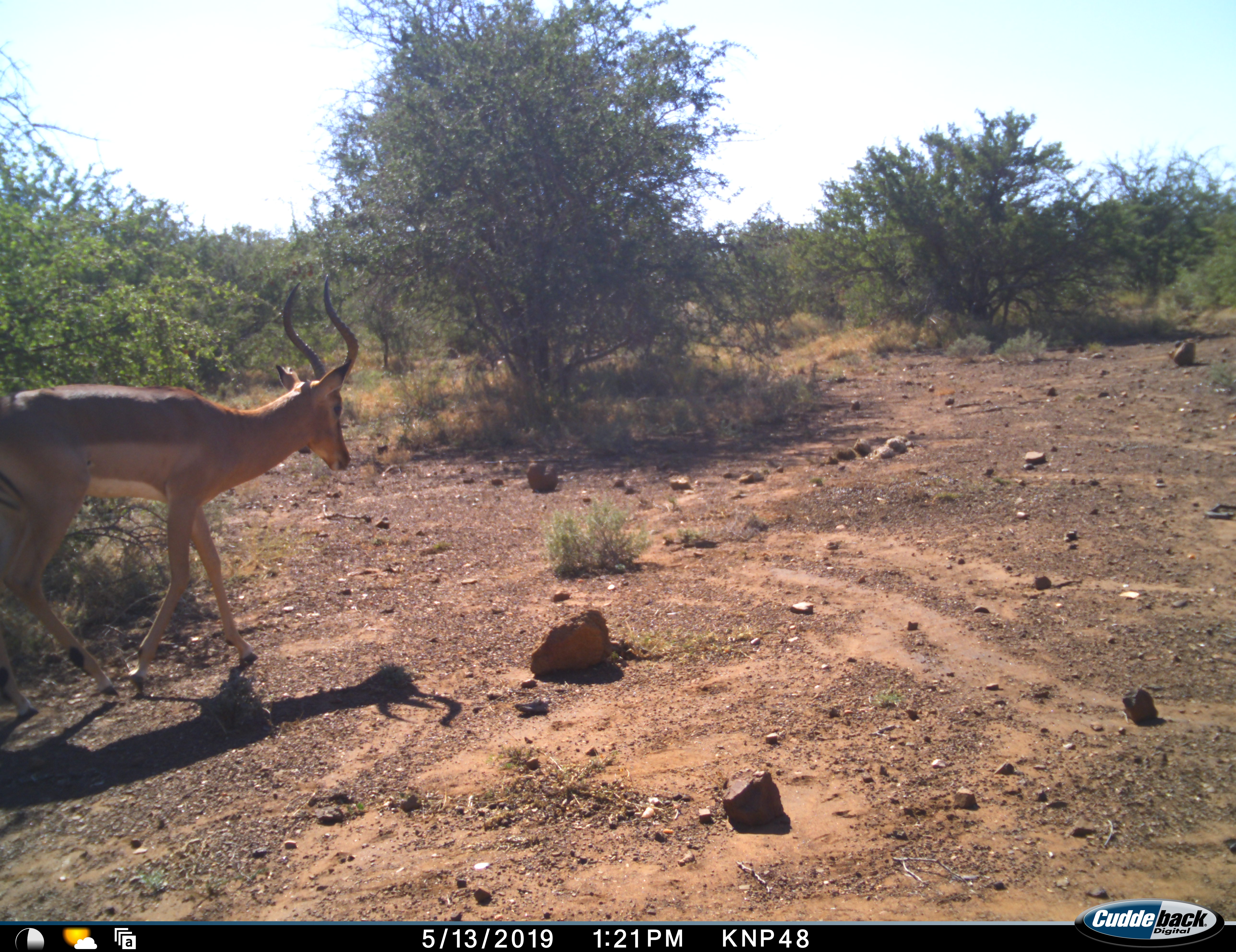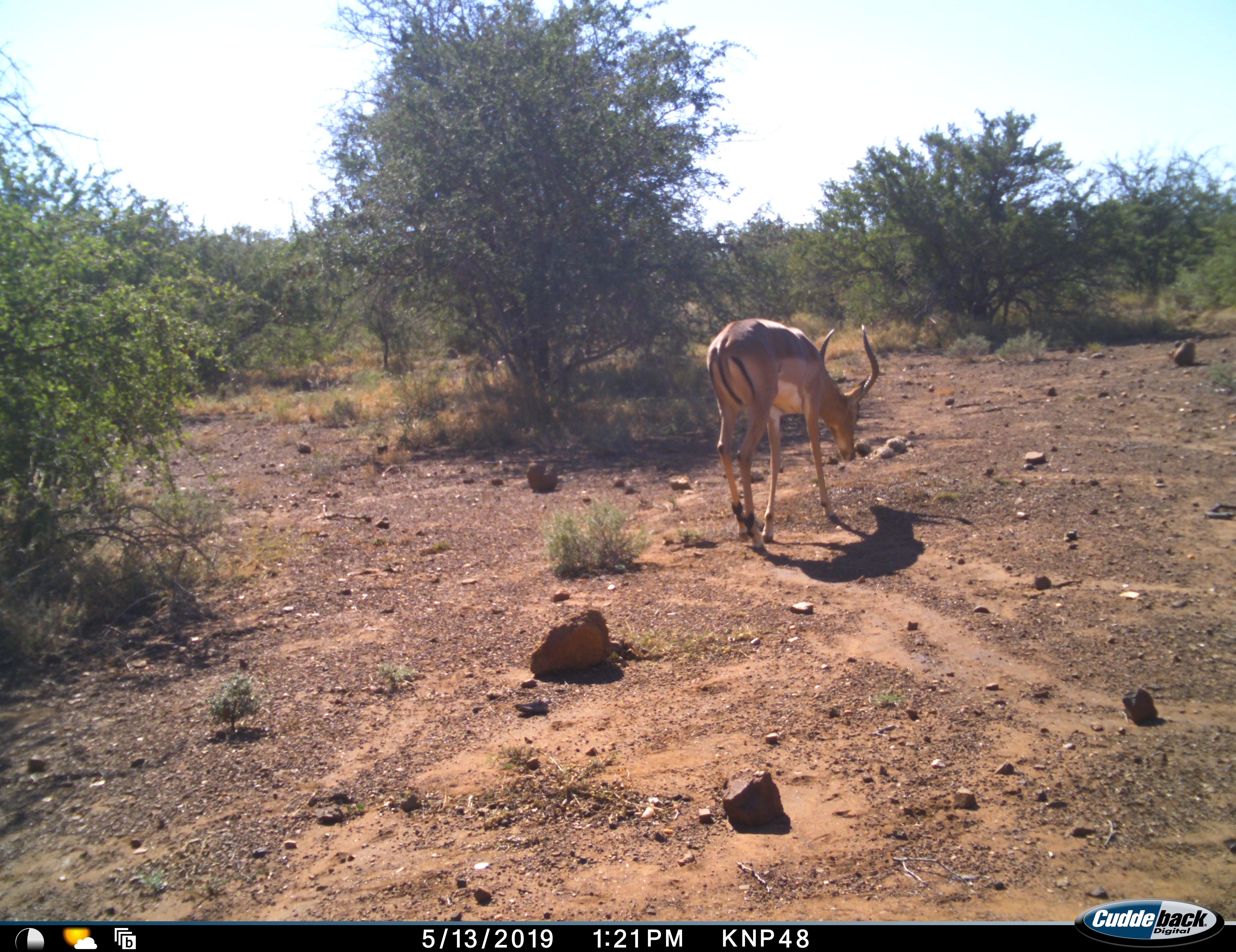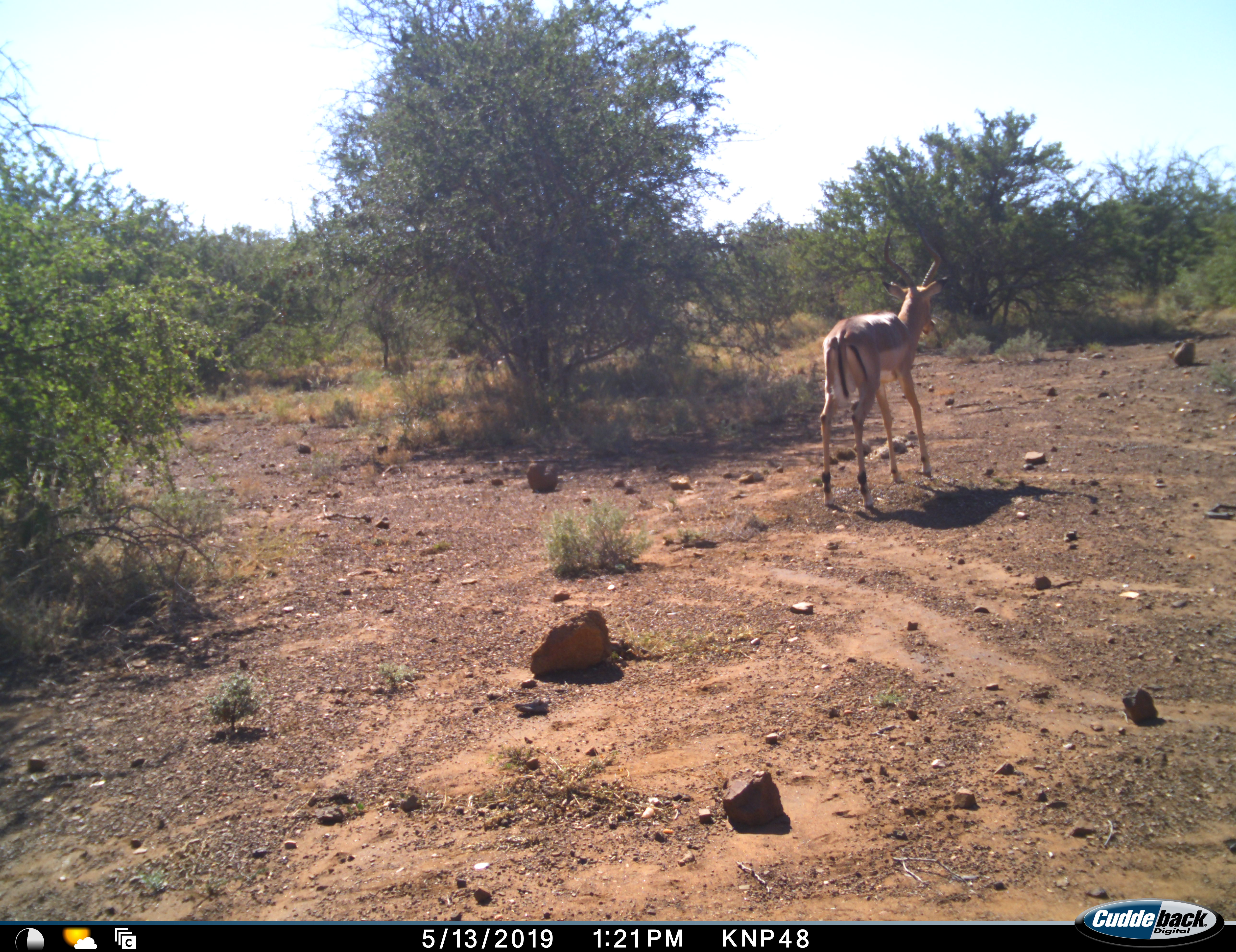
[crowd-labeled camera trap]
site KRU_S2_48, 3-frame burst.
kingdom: Animalia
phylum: Chordata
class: Mammalia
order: Artiodactyla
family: Bovidae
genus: Aepyceros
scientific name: Aepyceros melampus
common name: impala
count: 1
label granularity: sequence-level